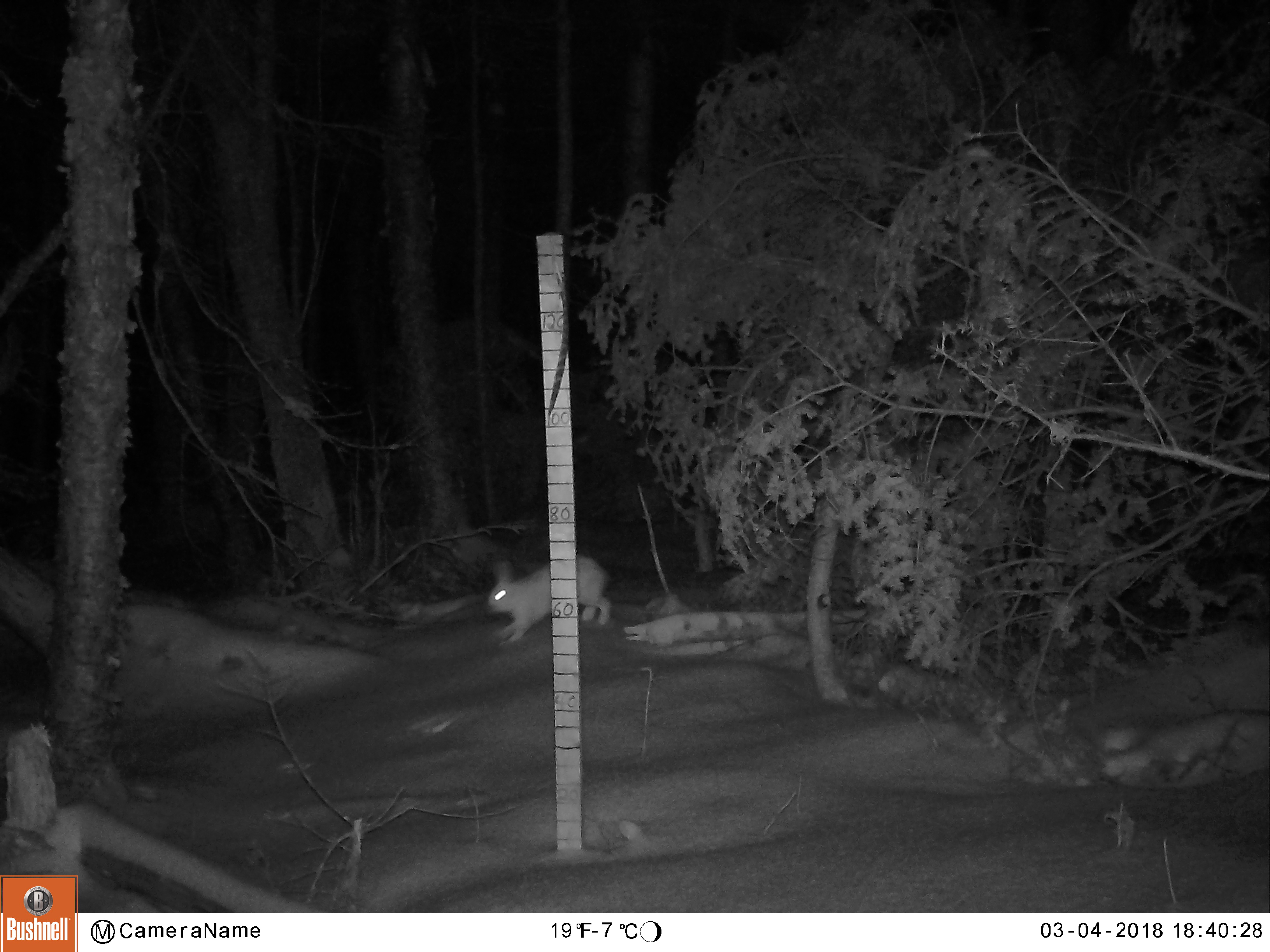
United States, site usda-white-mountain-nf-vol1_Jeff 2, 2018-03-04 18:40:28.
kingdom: Animalia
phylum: Chordata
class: Mammalia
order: Lagomorpha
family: Leporidae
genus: Lepus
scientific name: Lepus americanus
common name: snowshoe hare